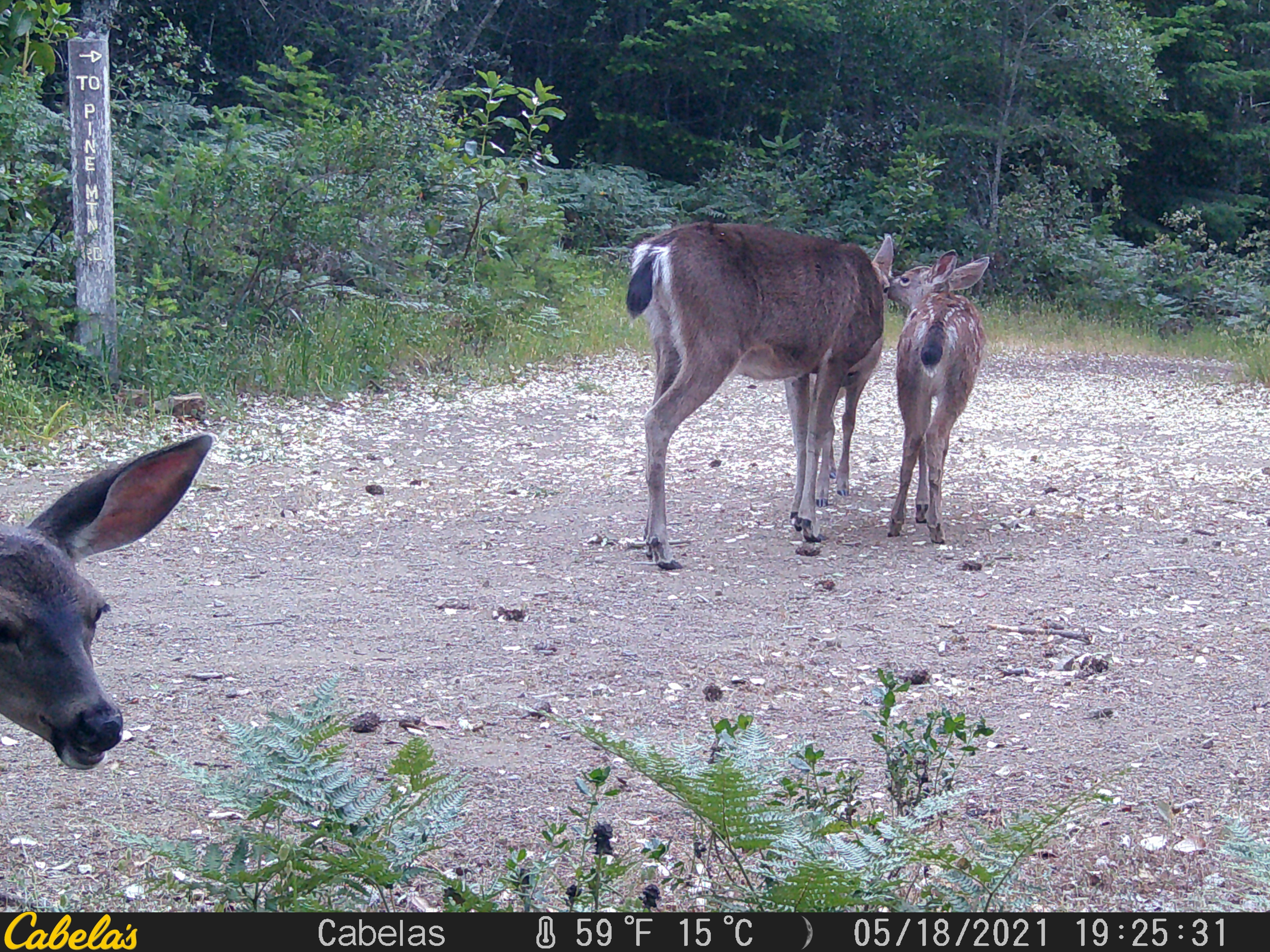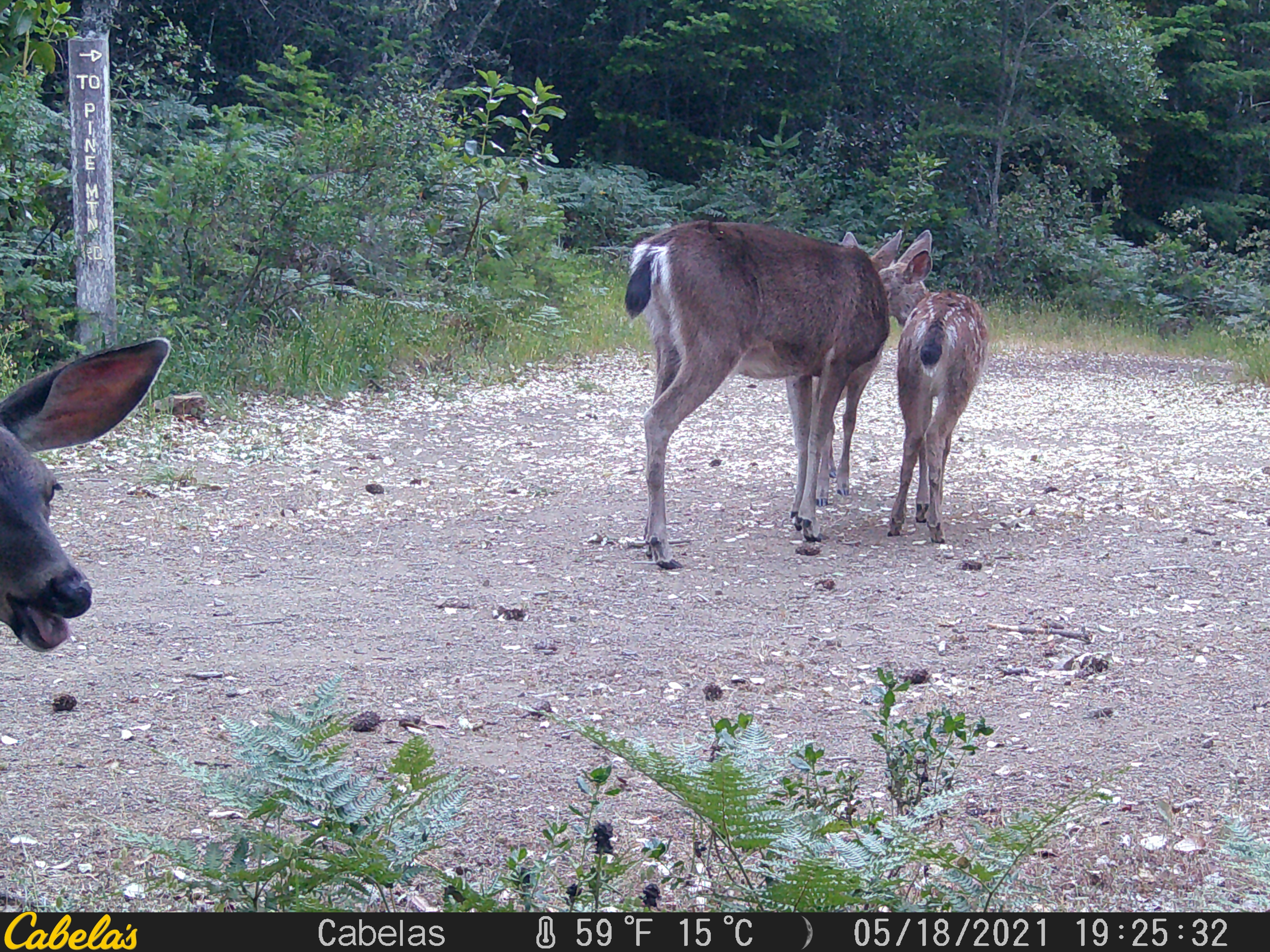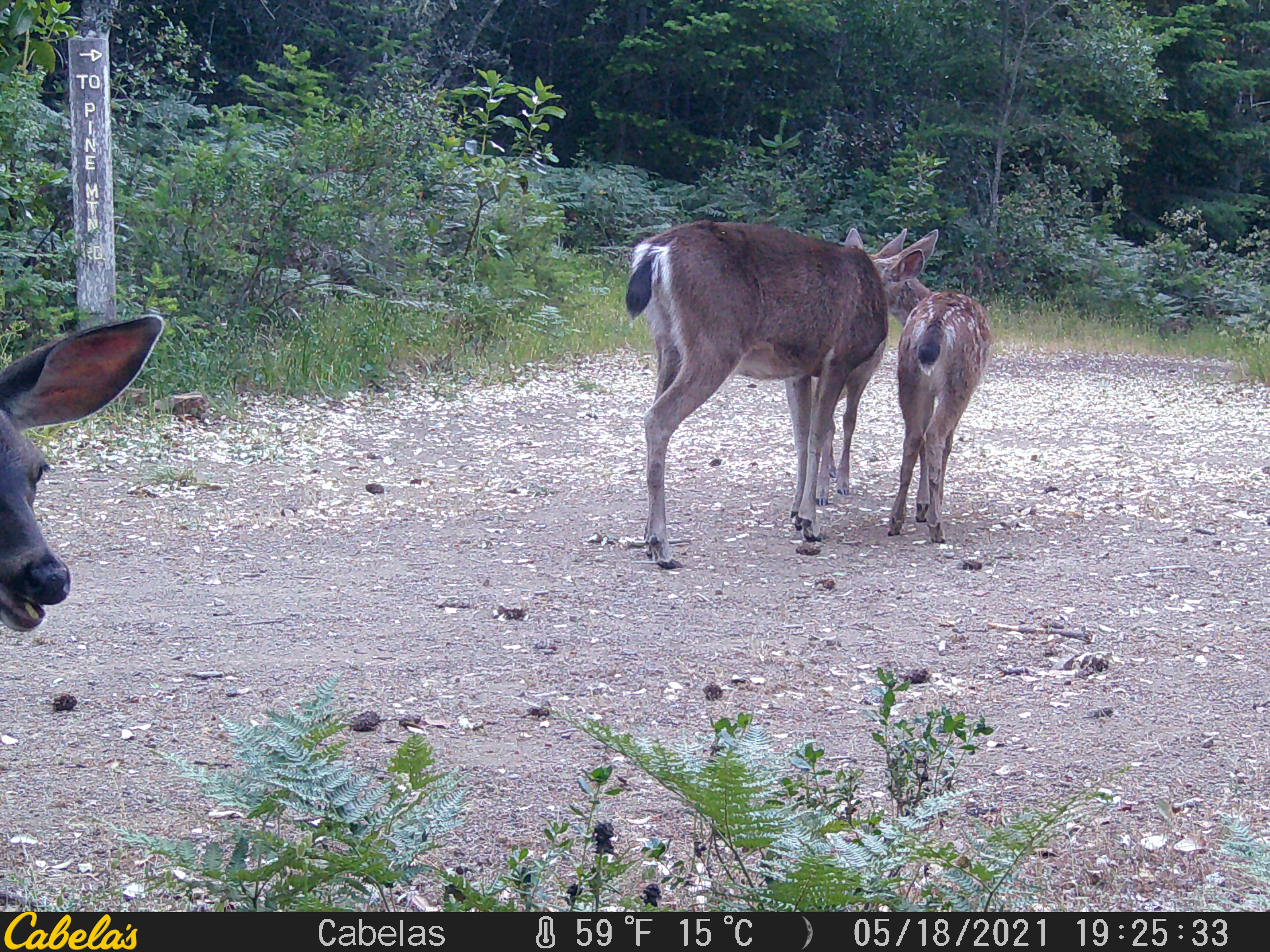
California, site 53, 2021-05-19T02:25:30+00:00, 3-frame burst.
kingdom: Animalia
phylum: Chordata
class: Mammalia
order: Artiodactyla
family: Cervidae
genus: Odocoileus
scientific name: Odocoileus hemionus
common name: mule deer